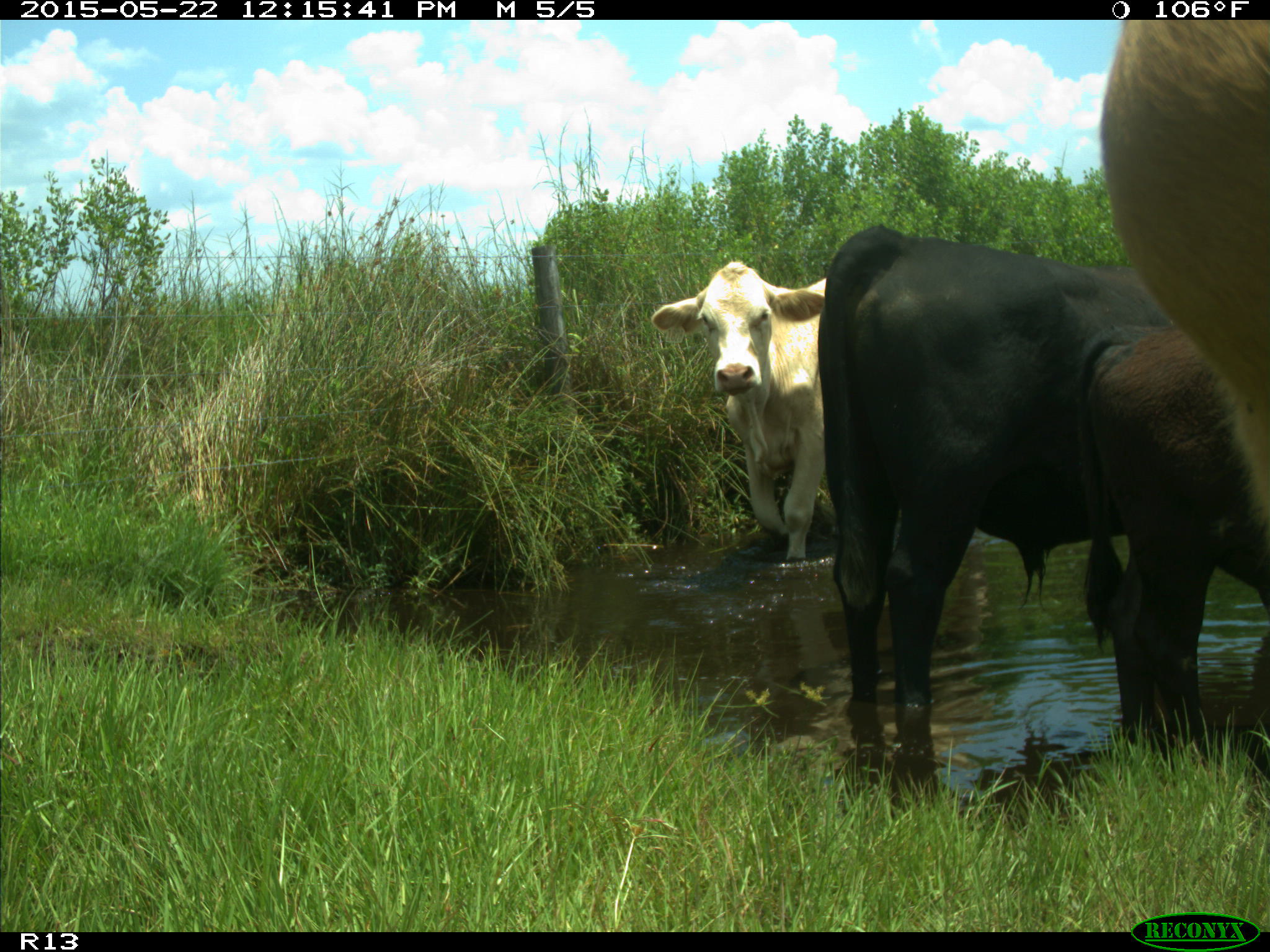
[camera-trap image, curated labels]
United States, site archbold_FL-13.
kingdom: Animalia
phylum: Chordata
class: Mammalia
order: Artiodactyla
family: Bovidae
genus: Bos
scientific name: Bos taurus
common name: domestic cow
Bos taurus (domestic cow).